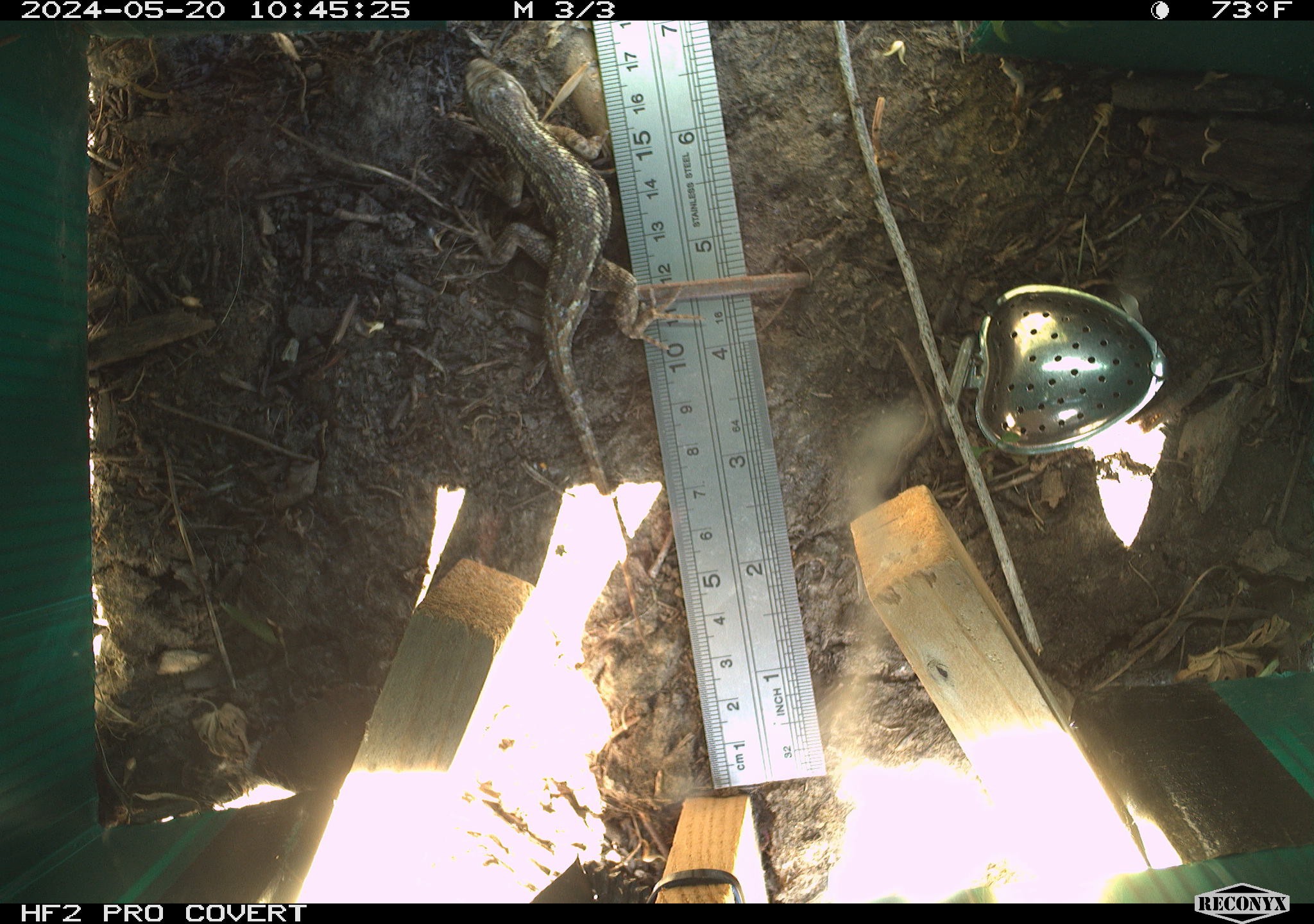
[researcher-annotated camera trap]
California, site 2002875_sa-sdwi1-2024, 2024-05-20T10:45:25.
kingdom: Animalia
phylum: Chordata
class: Reptilia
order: Squamata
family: Phrynosomatidae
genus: Sceloporus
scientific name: Sceloporus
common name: spiny lizards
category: sceloporus species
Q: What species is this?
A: Sceloporus species (spiny lizards) (Sceloporus).